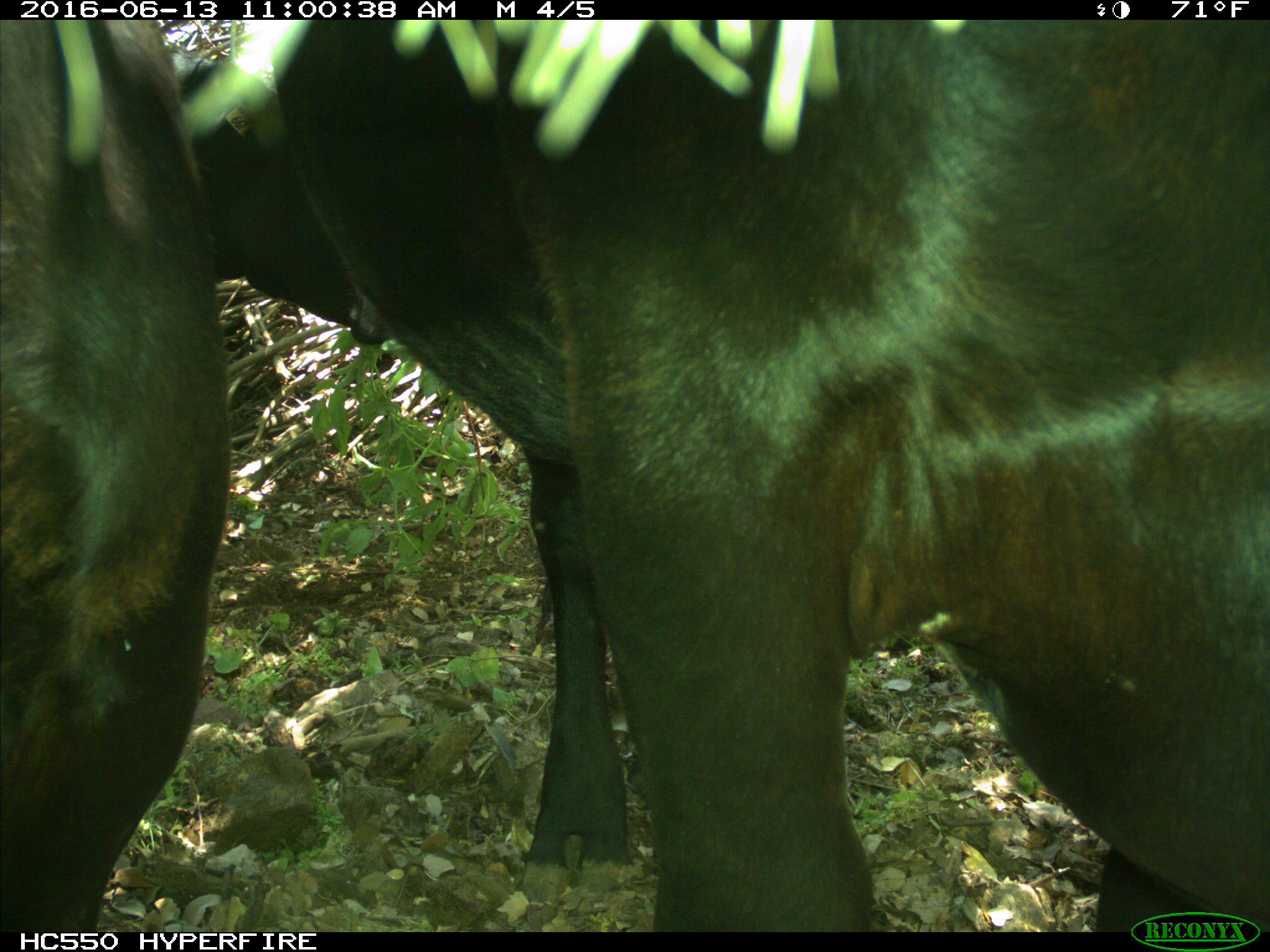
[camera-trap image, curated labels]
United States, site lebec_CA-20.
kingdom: Animalia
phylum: Chordata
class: Mammalia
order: Artiodactyla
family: Bovidae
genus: Bos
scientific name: Bos taurus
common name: domestic cow